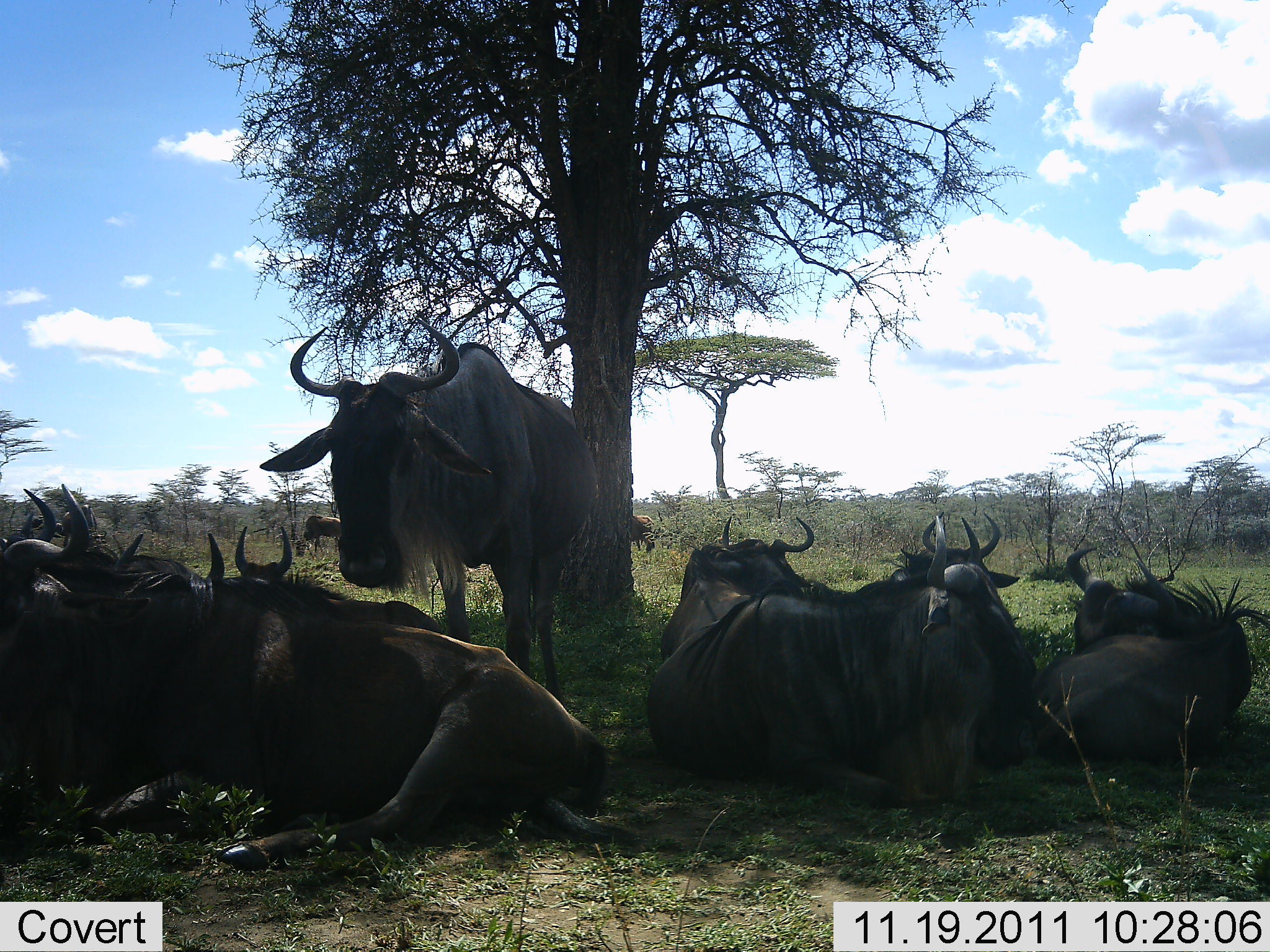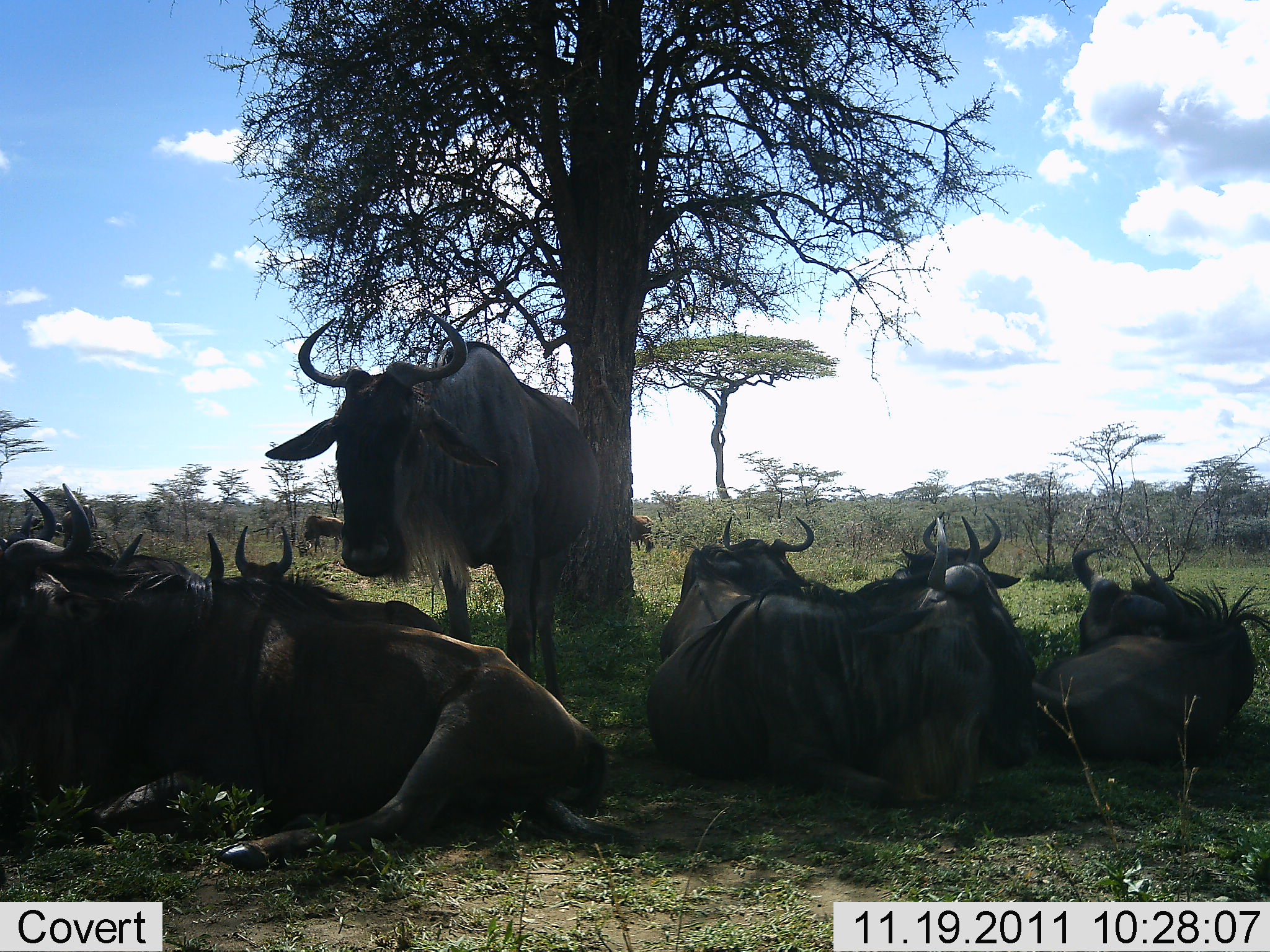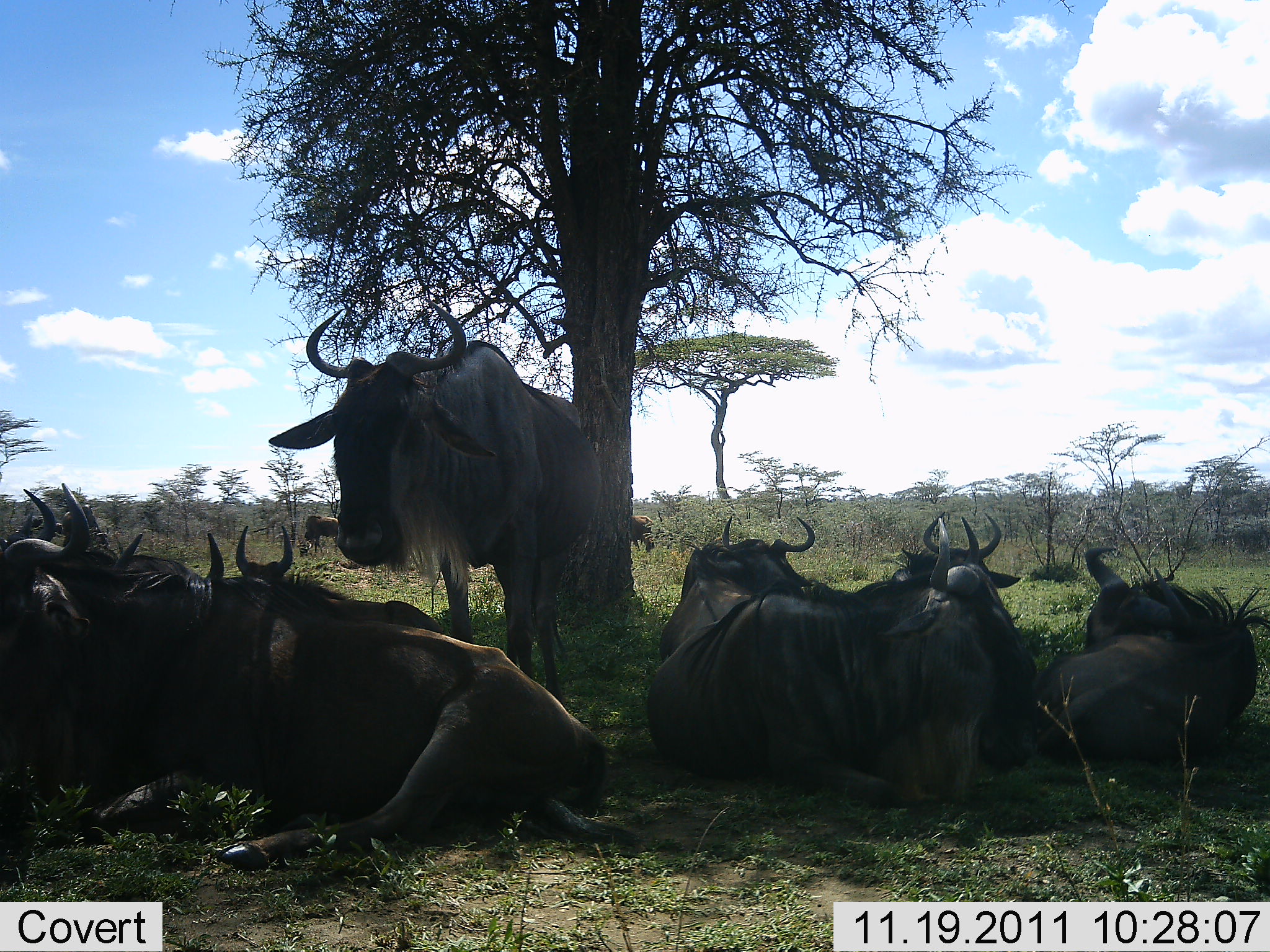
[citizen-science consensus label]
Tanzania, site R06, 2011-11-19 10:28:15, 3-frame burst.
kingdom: Animalia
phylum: Chordata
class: Mammalia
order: Artiodactyla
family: Bovidae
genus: Connochaetes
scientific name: Connochaetes taurinus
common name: blue wildebeest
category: wildebeest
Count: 10.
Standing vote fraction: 75%.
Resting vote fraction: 100%.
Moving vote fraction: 0%.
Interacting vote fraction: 0%.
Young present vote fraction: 0%.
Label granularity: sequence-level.